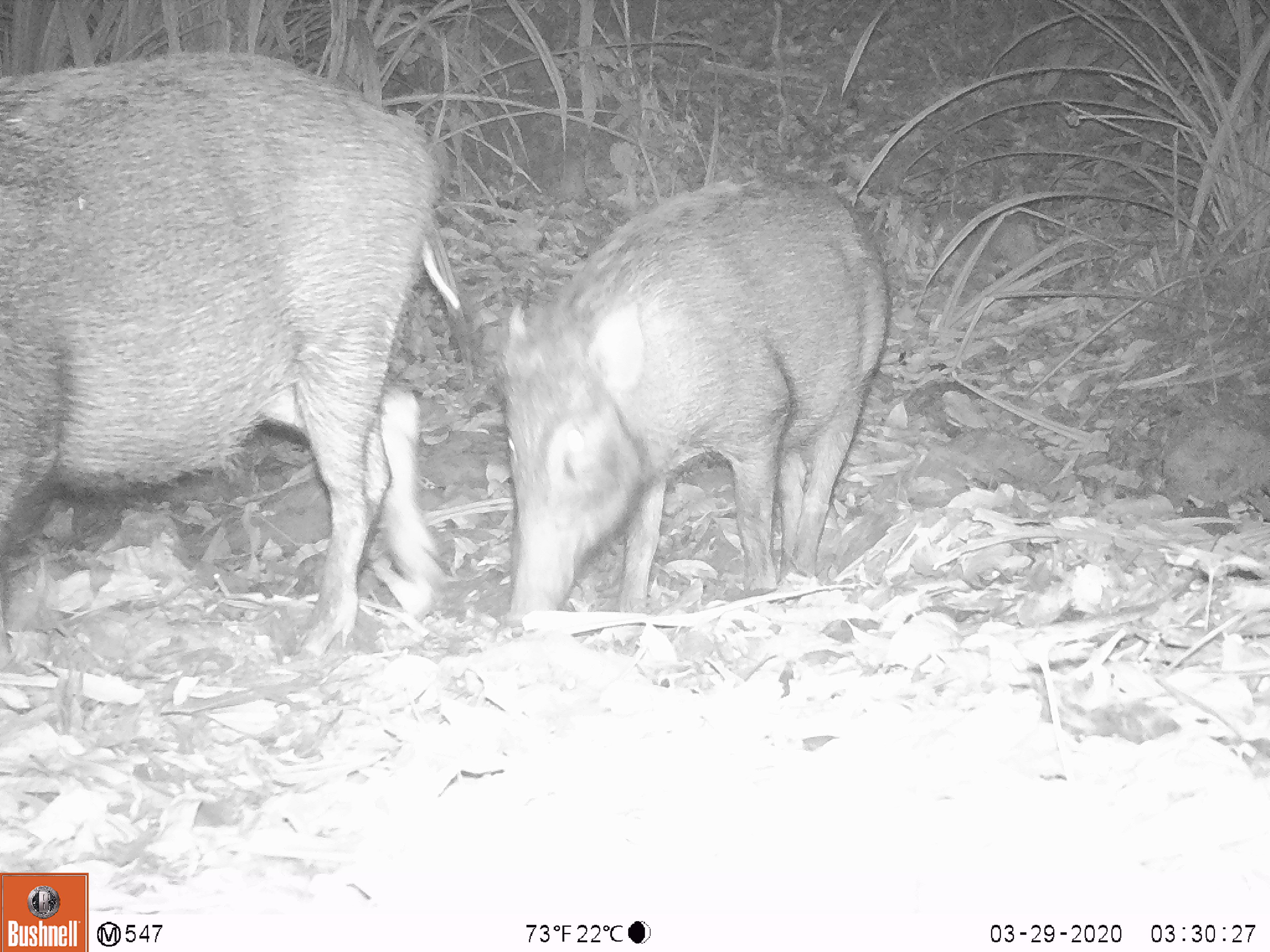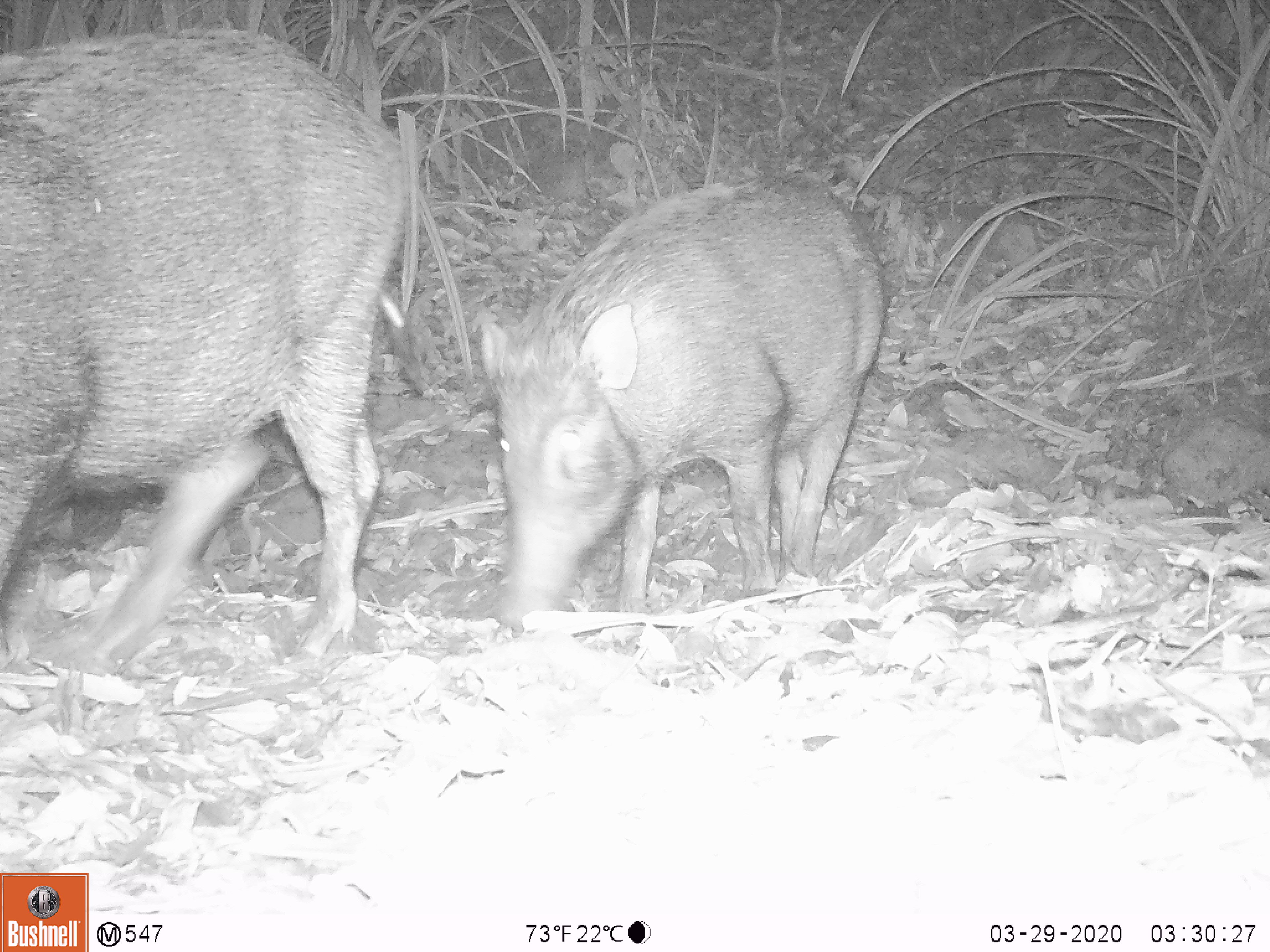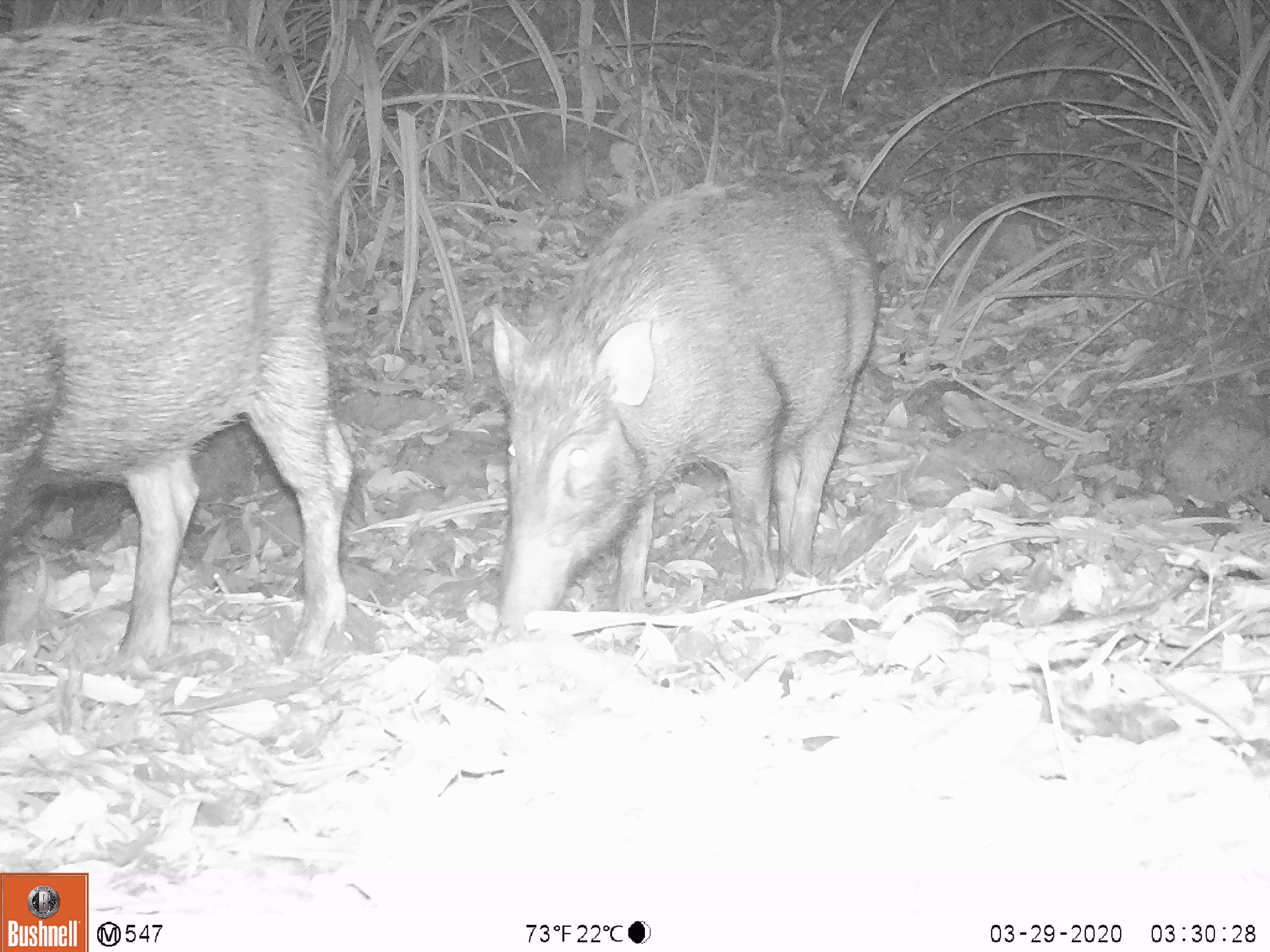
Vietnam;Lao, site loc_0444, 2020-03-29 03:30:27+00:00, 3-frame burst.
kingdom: Animalia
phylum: Chordata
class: Mammalia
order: Artiodactyla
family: Suidae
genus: Sus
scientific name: Sus scrofa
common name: eurasian wild pig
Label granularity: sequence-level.